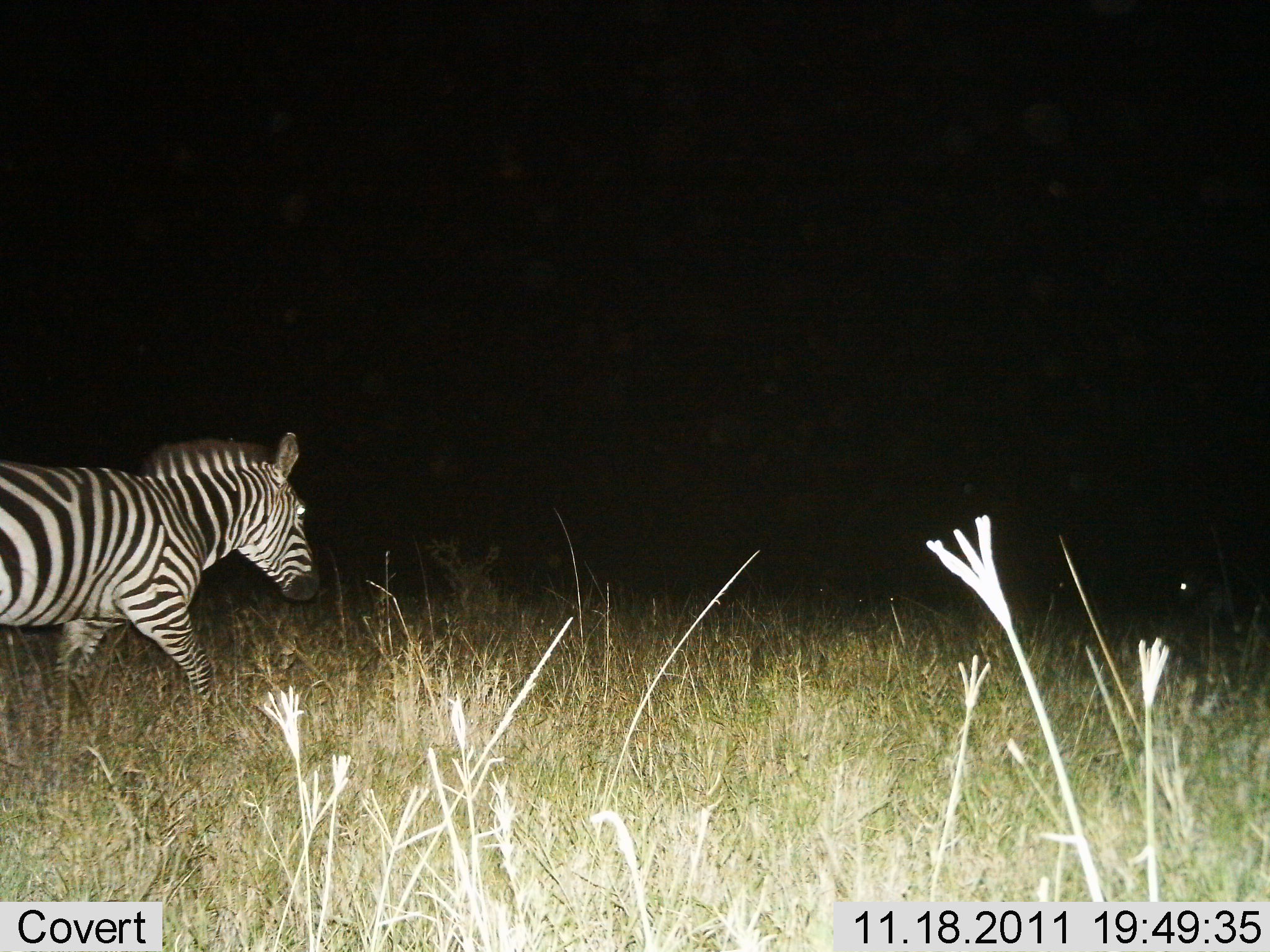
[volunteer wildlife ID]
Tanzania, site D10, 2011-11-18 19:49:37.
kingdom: Animalia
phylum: Chordata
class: Mammalia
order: Perissodactyla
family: Equidae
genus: Equus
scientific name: Equus quagga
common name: plains zebra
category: zebra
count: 1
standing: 6%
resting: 0%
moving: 100%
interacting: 0%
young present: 0%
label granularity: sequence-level